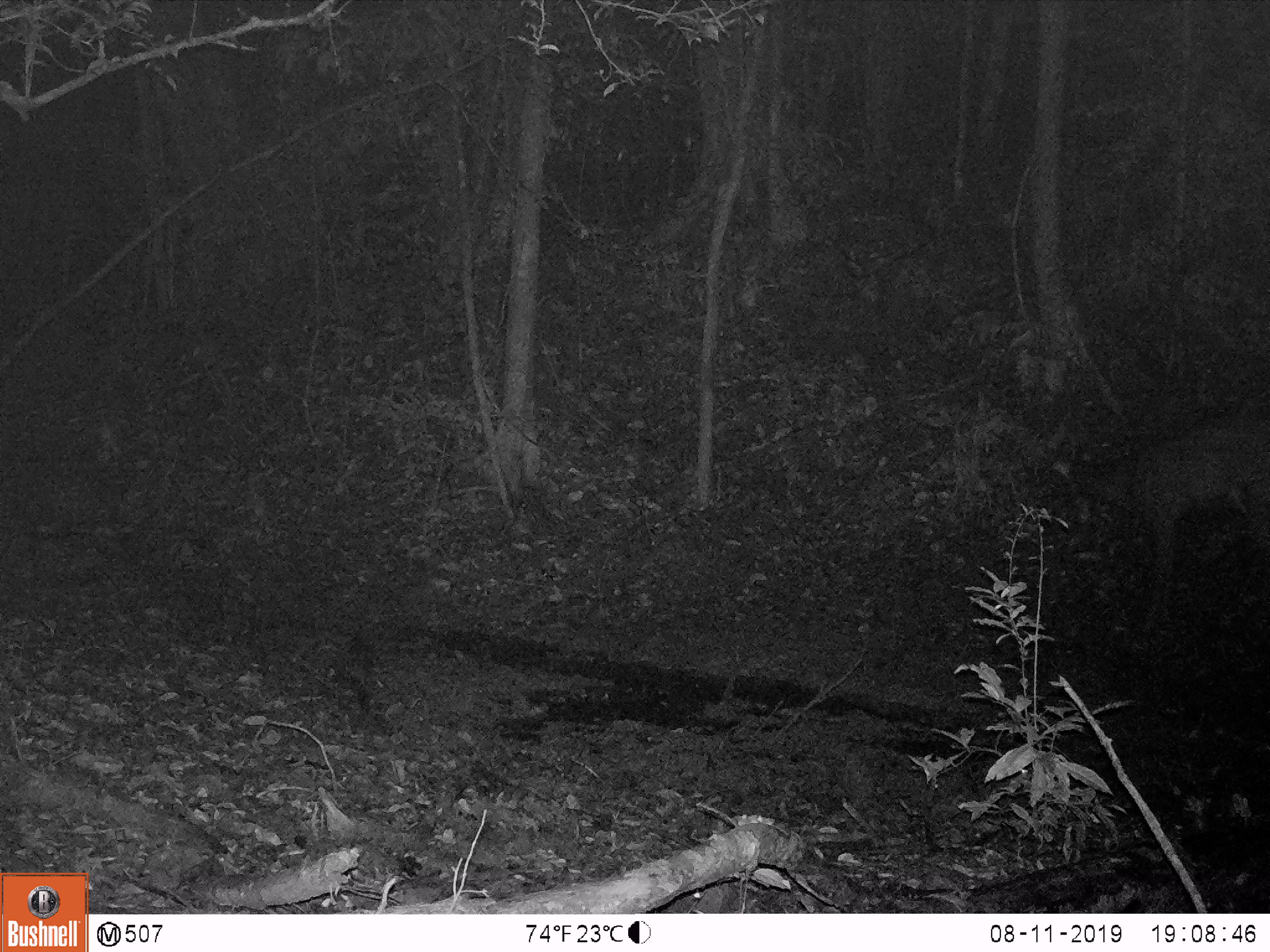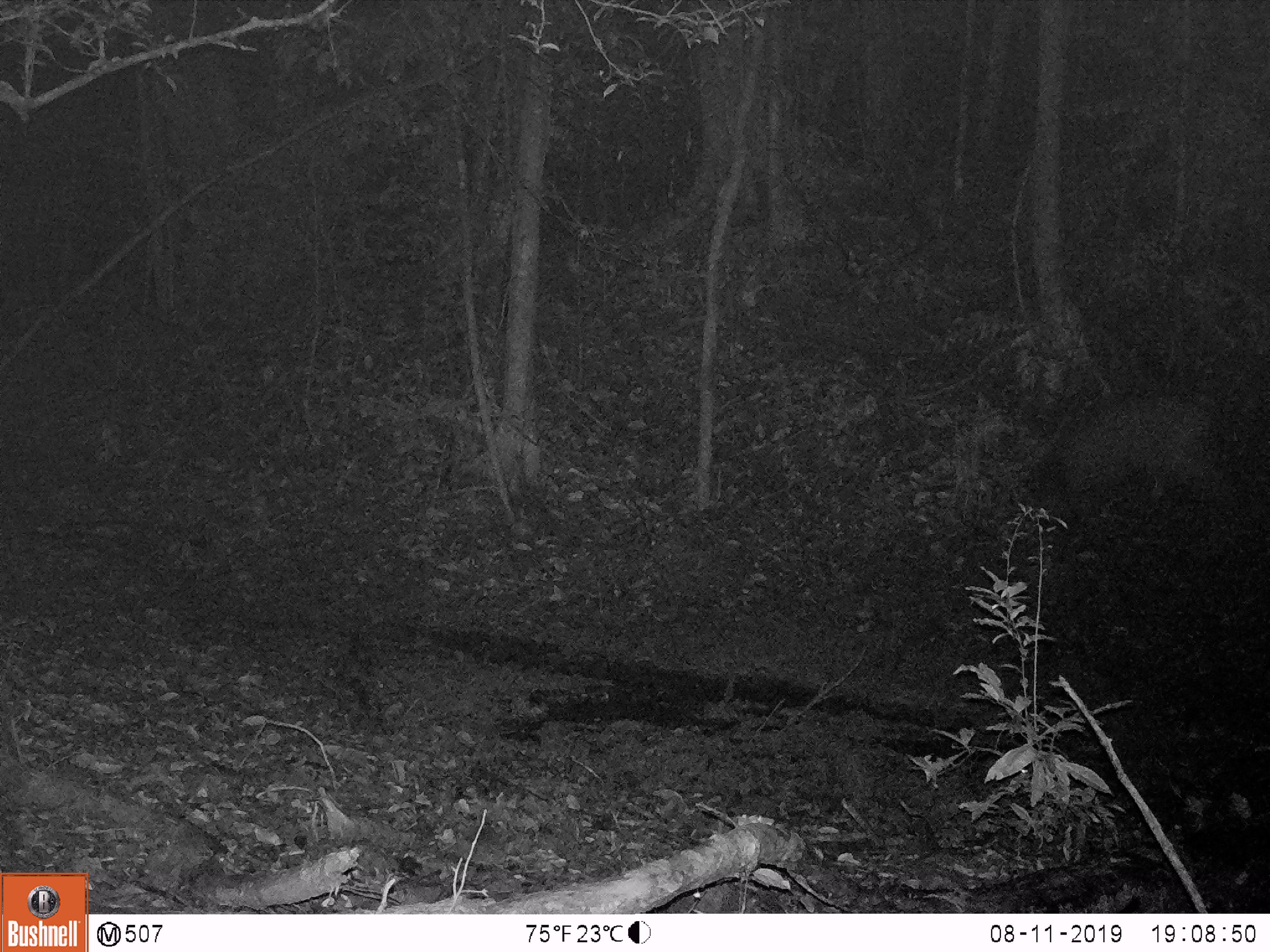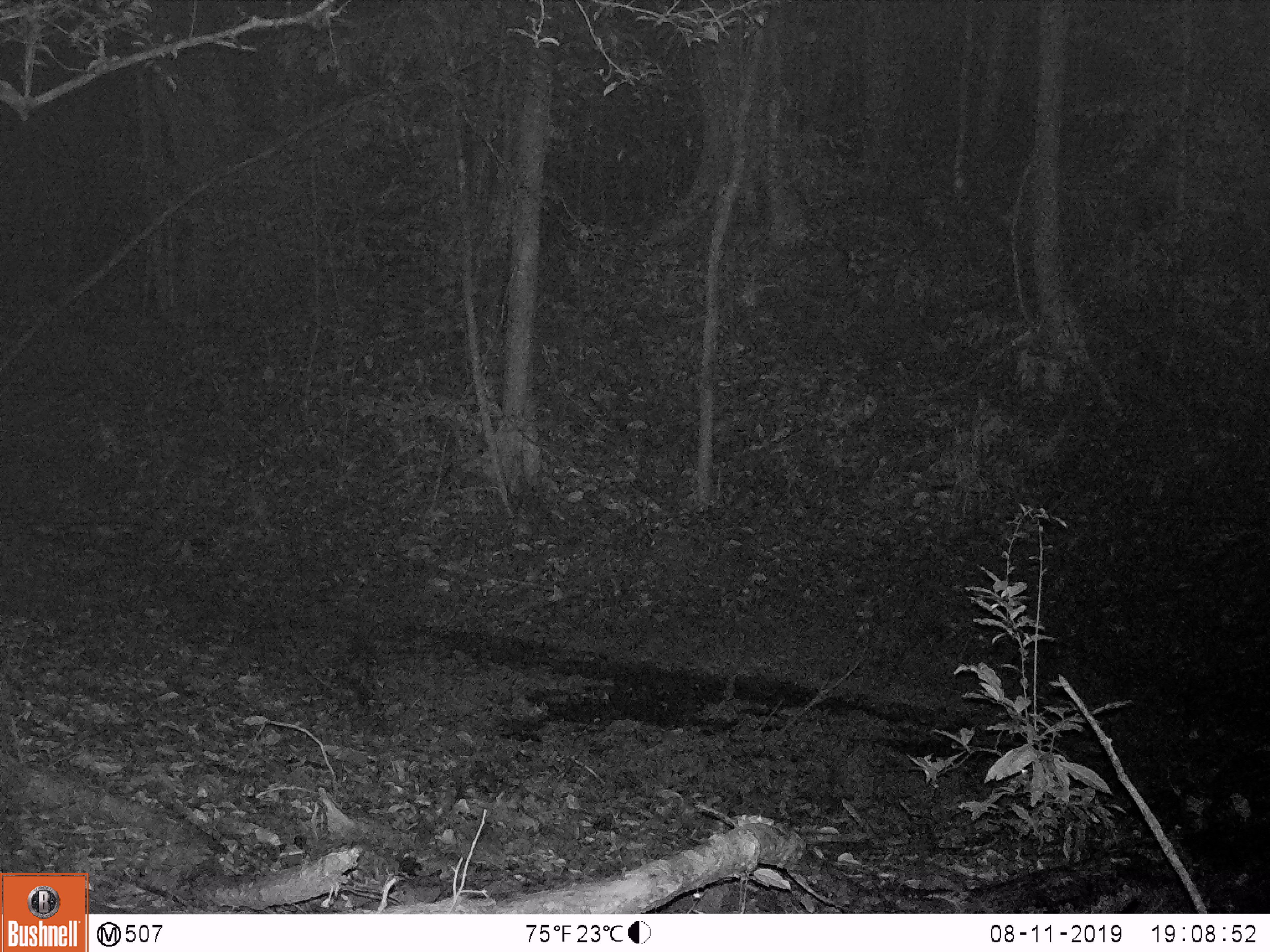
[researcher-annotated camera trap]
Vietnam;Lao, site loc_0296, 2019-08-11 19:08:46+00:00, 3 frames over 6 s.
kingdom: Animalia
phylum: Chordata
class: Mammalia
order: Artiodactyla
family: Cervidae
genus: Rusa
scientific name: Rusa unicolor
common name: sambar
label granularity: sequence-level